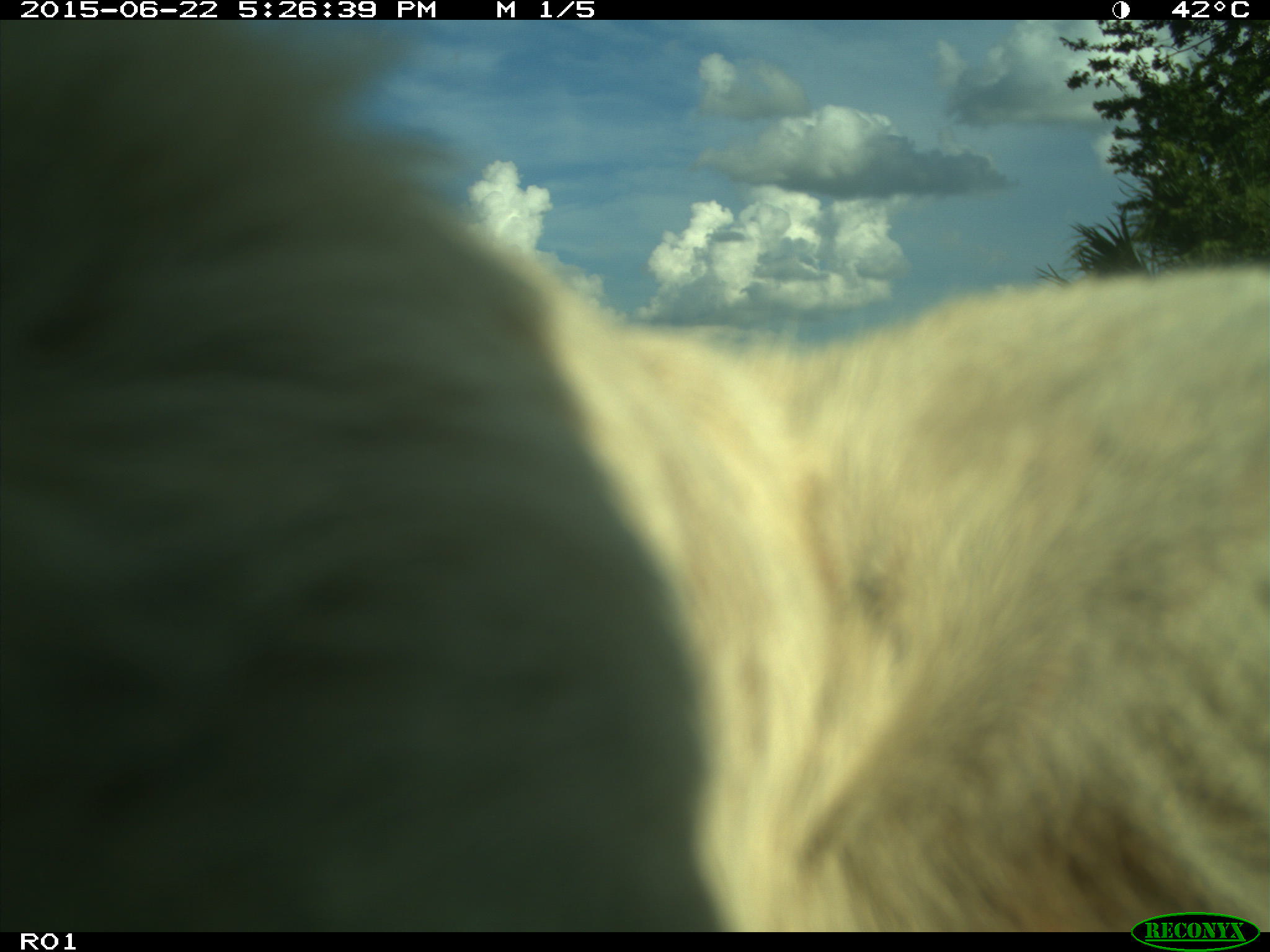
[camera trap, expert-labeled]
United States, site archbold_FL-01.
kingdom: Animalia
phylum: Chordata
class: Mammalia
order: Artiodactyla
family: Bovidae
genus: Bos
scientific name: Bos taurus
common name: domestic cow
Bos taurus (domestic cow).